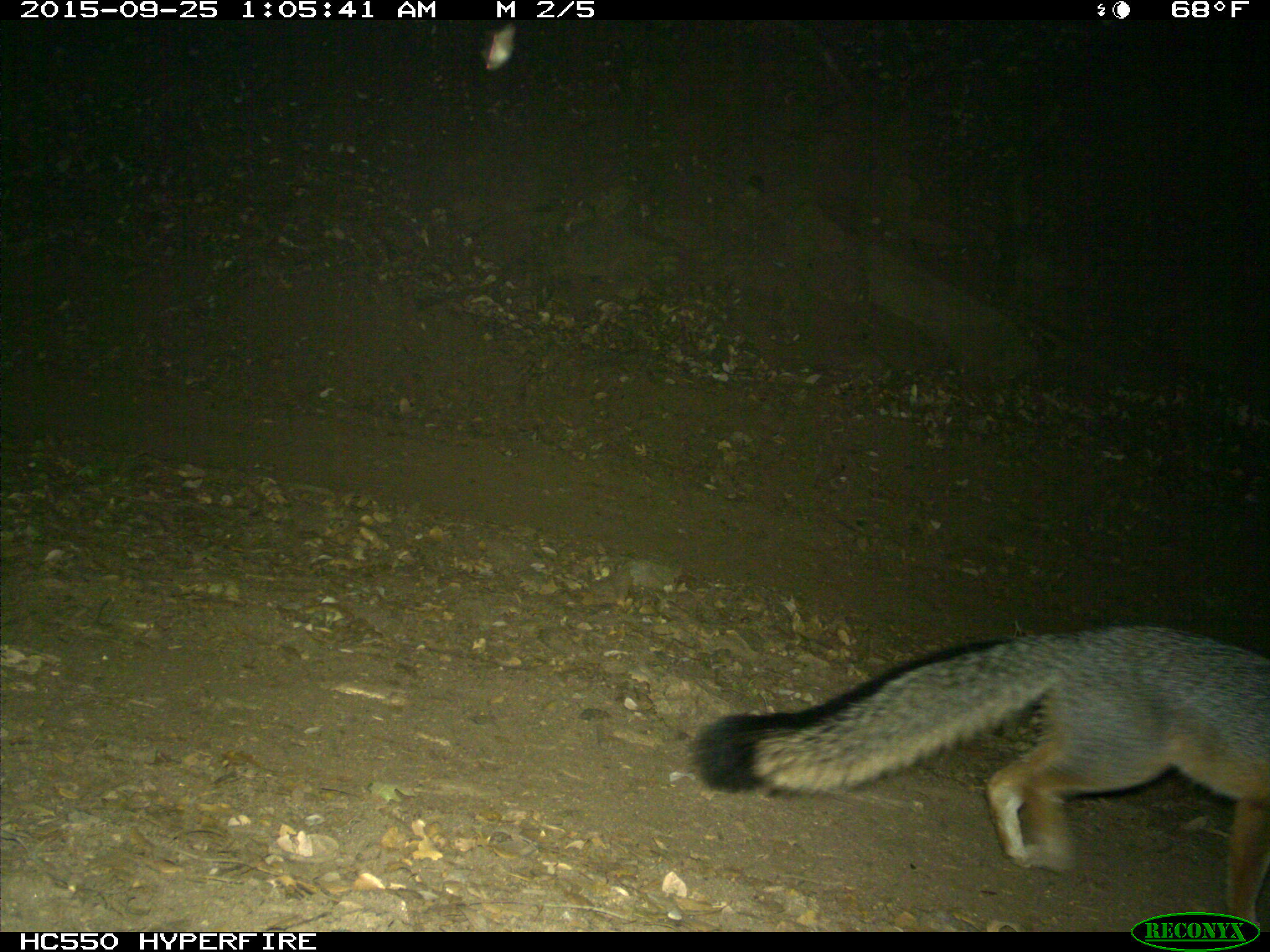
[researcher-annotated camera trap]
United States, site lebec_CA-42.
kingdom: Animalia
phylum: Chordata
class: Mammalia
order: Carnivora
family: Canidae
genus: Urocyon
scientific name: Urocyon cinereoargenteus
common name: gray fox